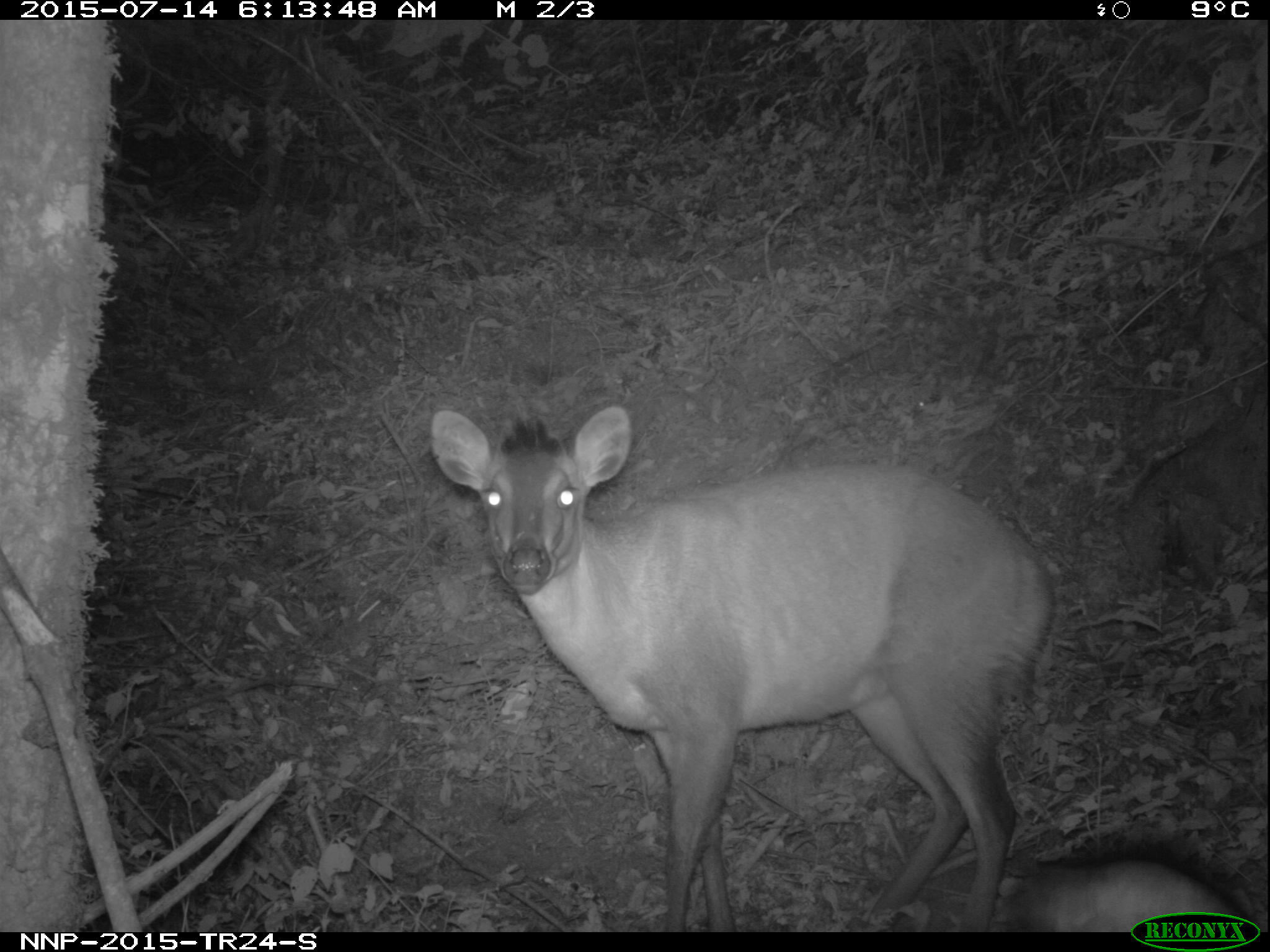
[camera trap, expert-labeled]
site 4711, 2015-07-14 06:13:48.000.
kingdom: Animalia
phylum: Chordata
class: Mammalia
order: Artiodactyla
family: Bovidae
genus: Cephalophus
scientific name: Cephalophus nigrifrons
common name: black-fronted duiker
Cephalophus nigrifrons (black-fronted duiker), count 1.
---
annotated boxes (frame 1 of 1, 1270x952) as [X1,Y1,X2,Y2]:
cephalophus nigrifrons: [426,405,1057,930]; [1009,843,1260,931]